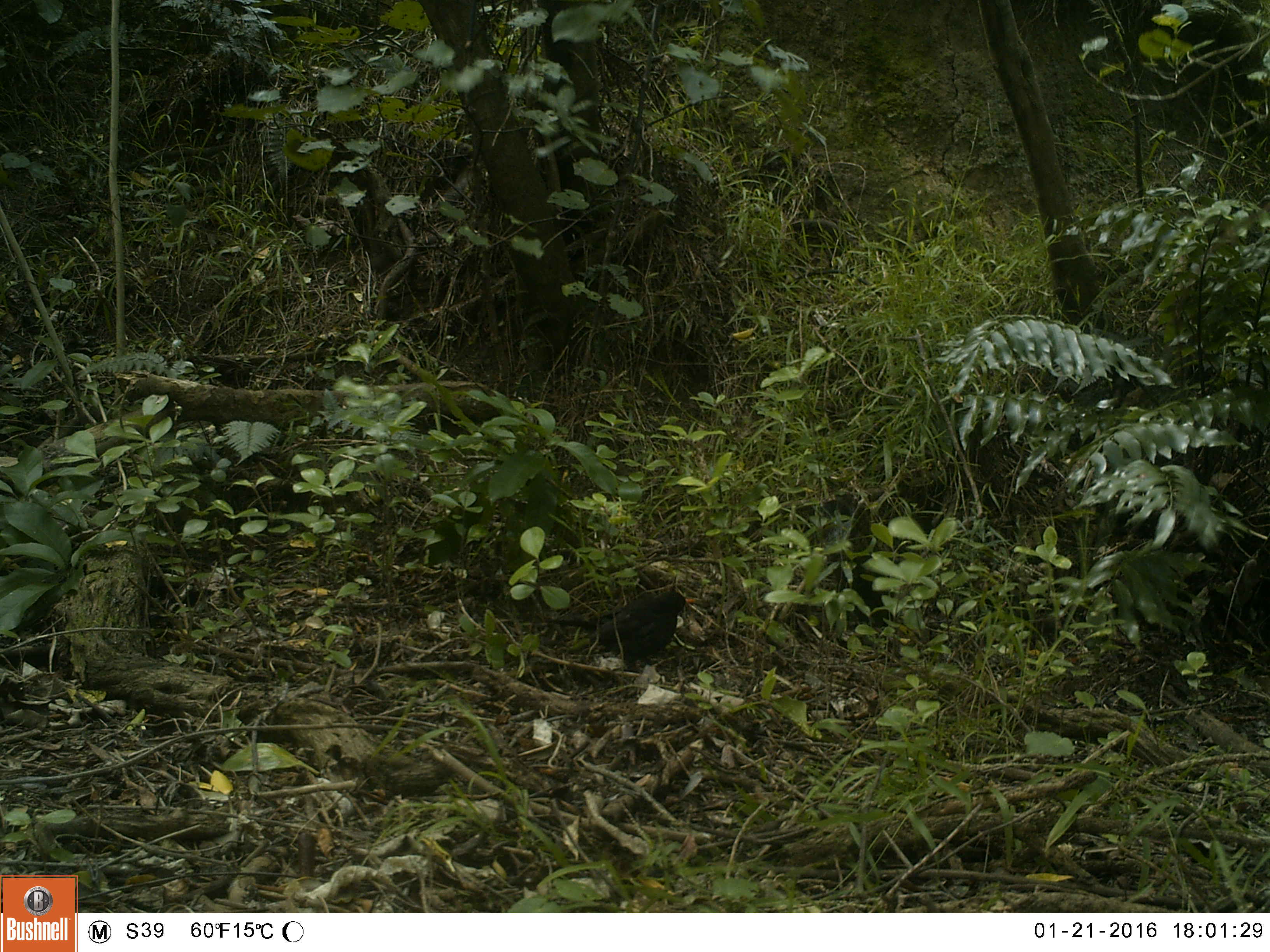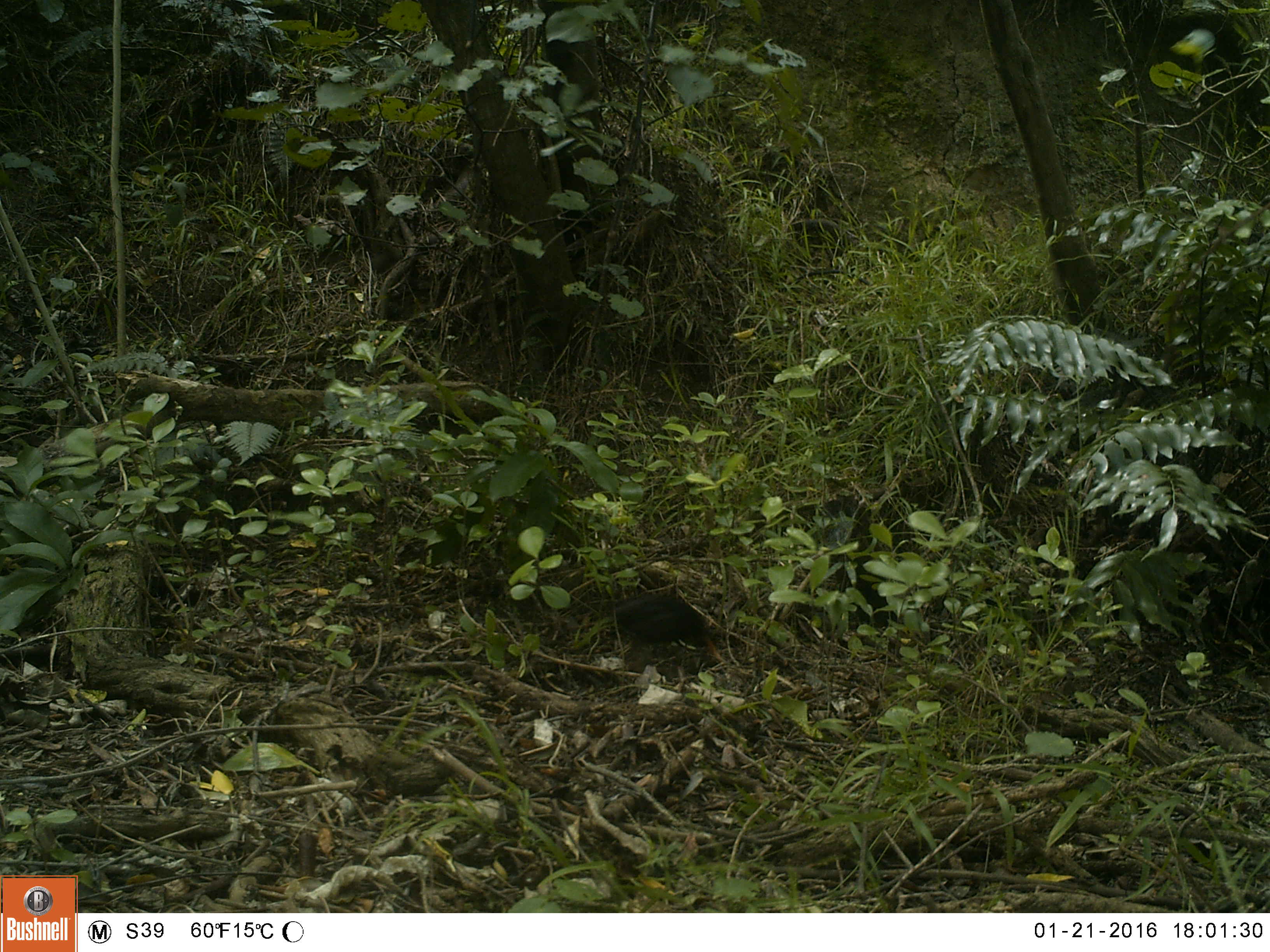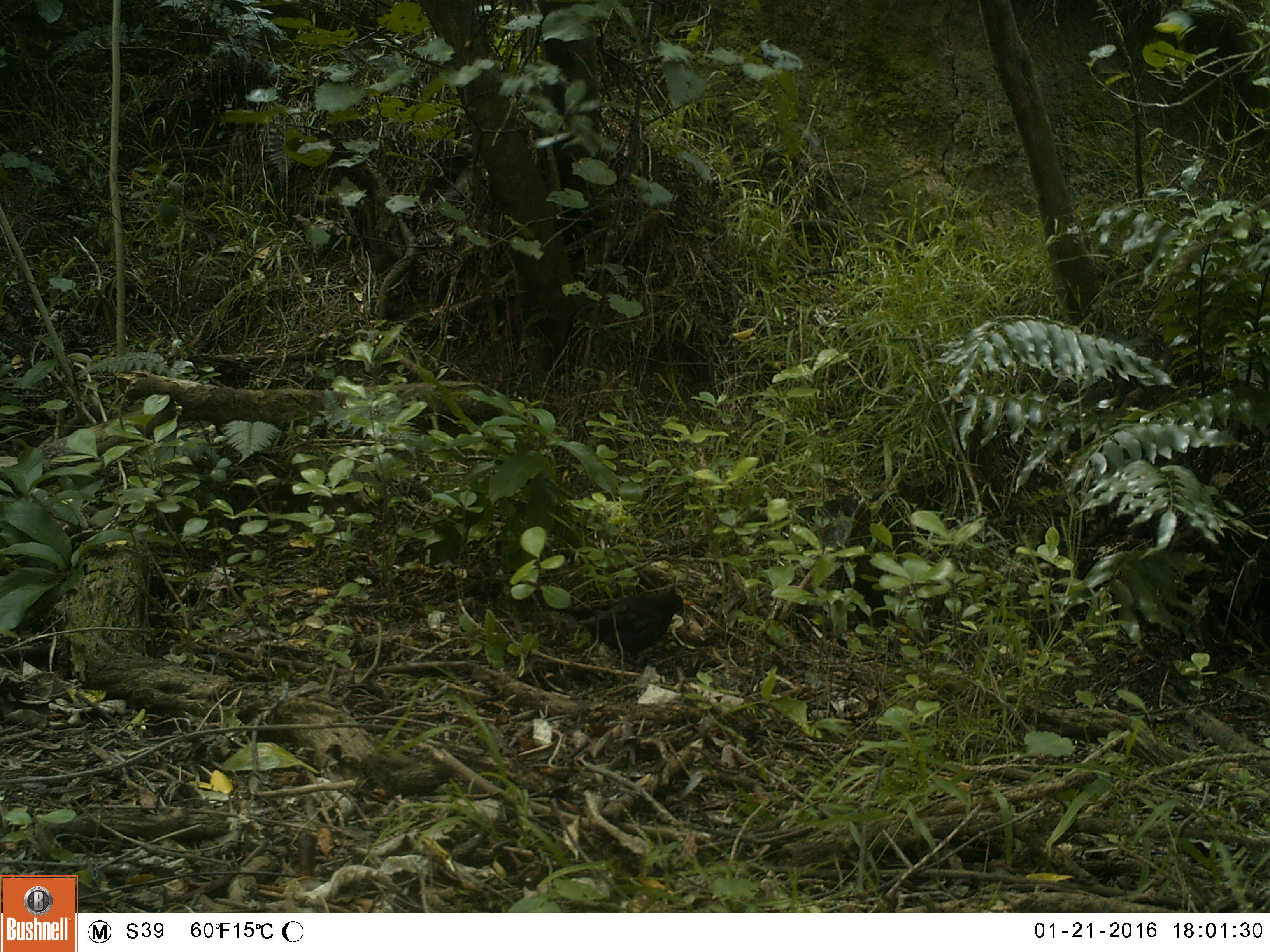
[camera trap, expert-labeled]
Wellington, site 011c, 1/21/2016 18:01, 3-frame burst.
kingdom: Animalia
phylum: Chordata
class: Aves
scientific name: Aves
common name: bird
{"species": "bird (Aves)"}